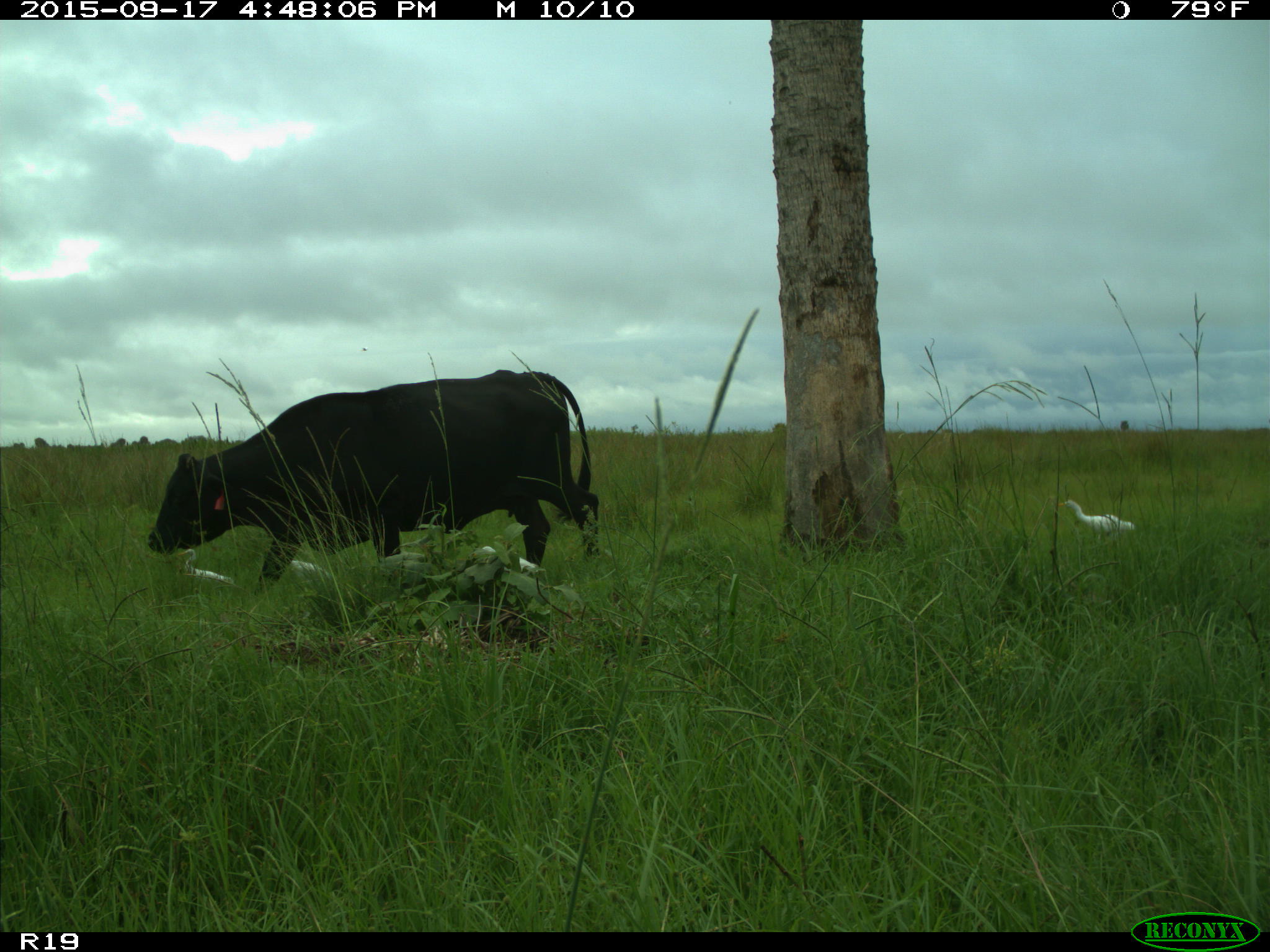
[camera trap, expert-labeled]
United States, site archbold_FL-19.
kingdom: Animalia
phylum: Chordata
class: Mammalia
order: Artiodactyla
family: Bovidae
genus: Bos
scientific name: Bos taurus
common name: domestic cow